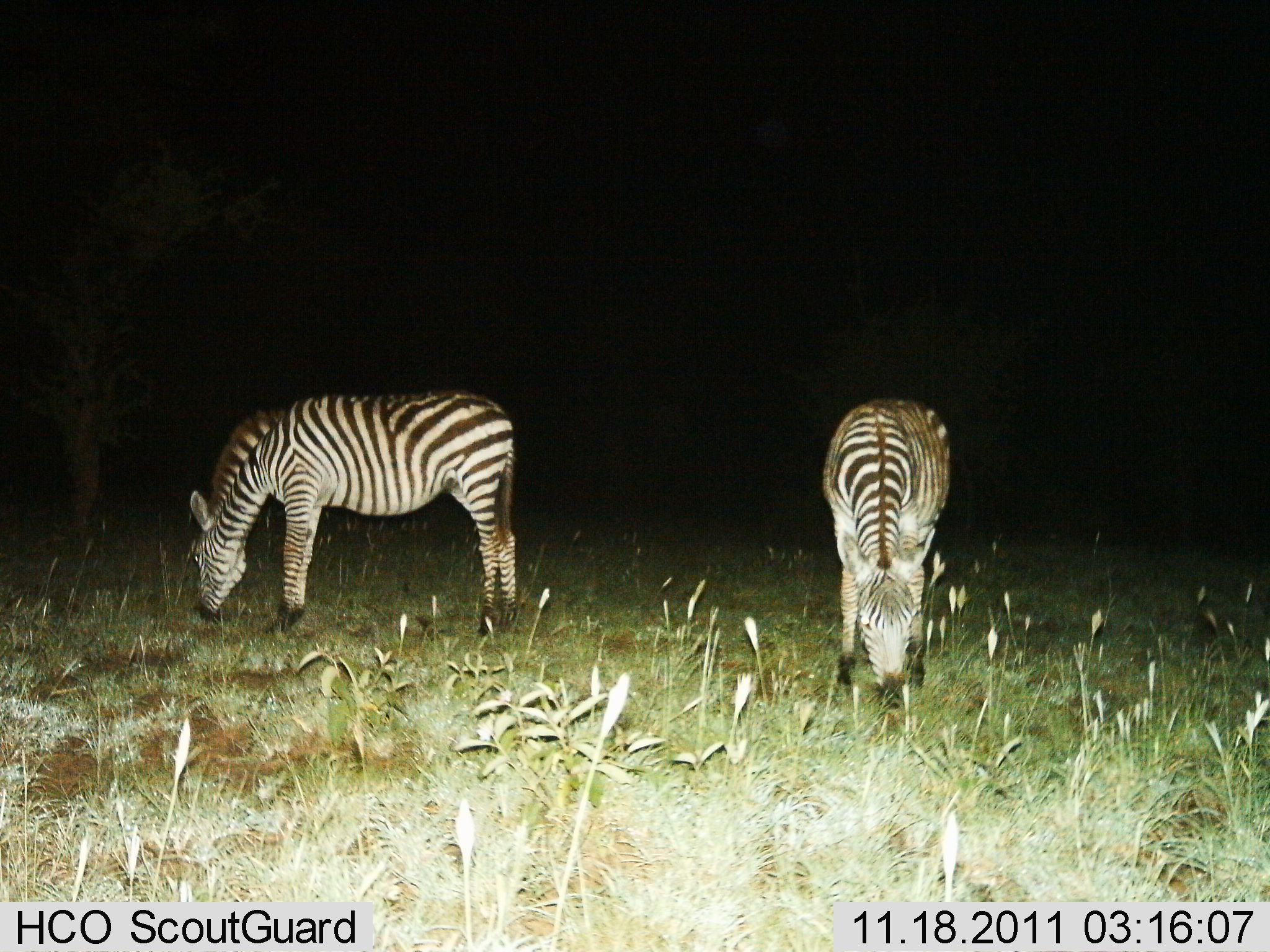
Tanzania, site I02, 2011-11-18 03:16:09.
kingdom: Animalia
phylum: Chordata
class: Mammalia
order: Perissodactyla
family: Equidae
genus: Equus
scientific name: Equus quagga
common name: plains zebra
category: zebra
Zebra (plains zebra) (Equus quagga), count 2. Behavior (volunteer vote fractions): standing 22%, resting 0%, moving 0%, interacting 0%. Young present (vote fraction): 0%. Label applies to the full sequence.